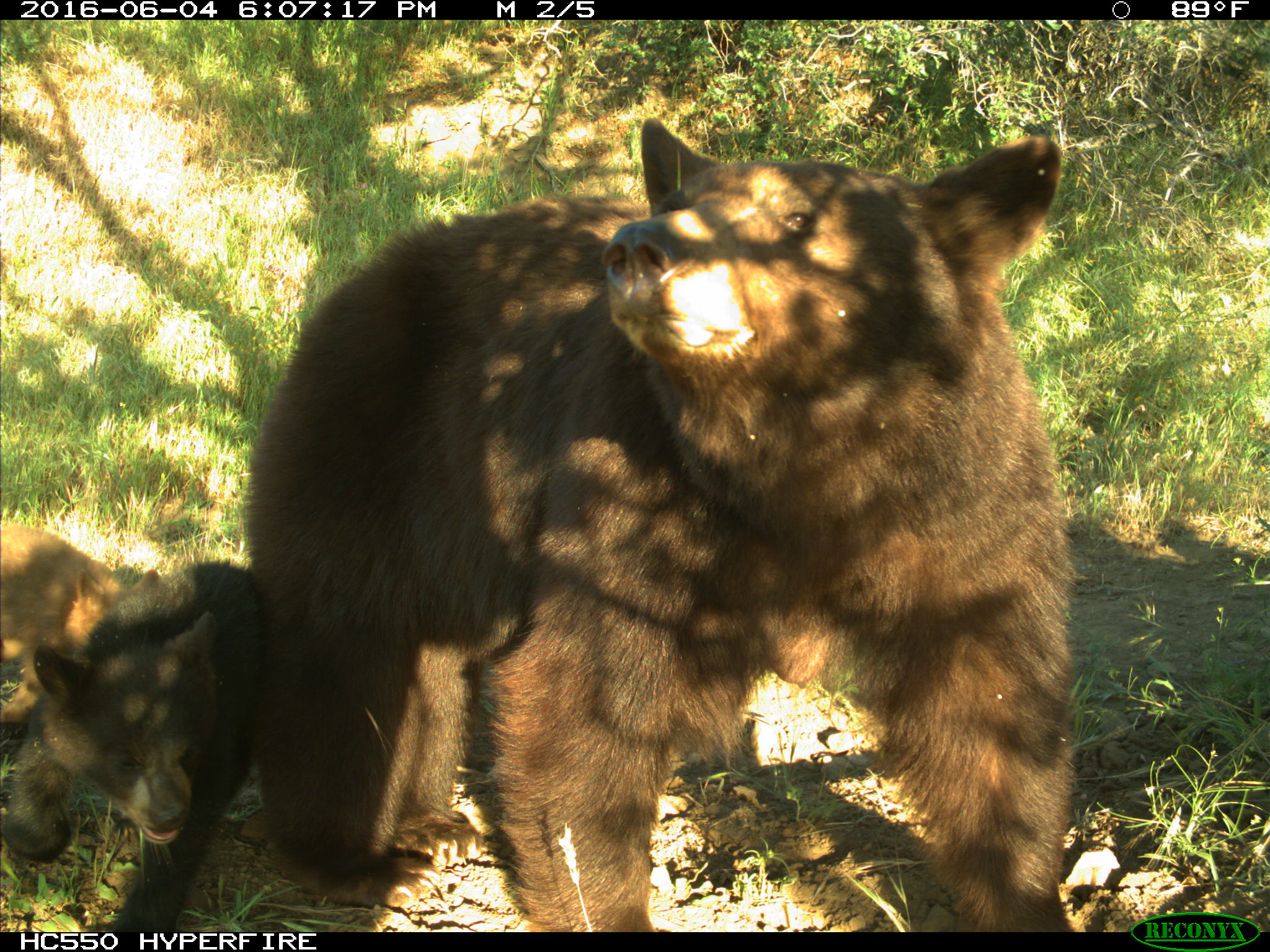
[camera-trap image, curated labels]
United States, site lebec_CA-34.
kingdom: Animalia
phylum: Chordata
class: Mammalia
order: Carnivora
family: Ursidae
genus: Ursus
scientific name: Ursus americanus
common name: american black bear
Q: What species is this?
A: Ursus americanus (american black bear).